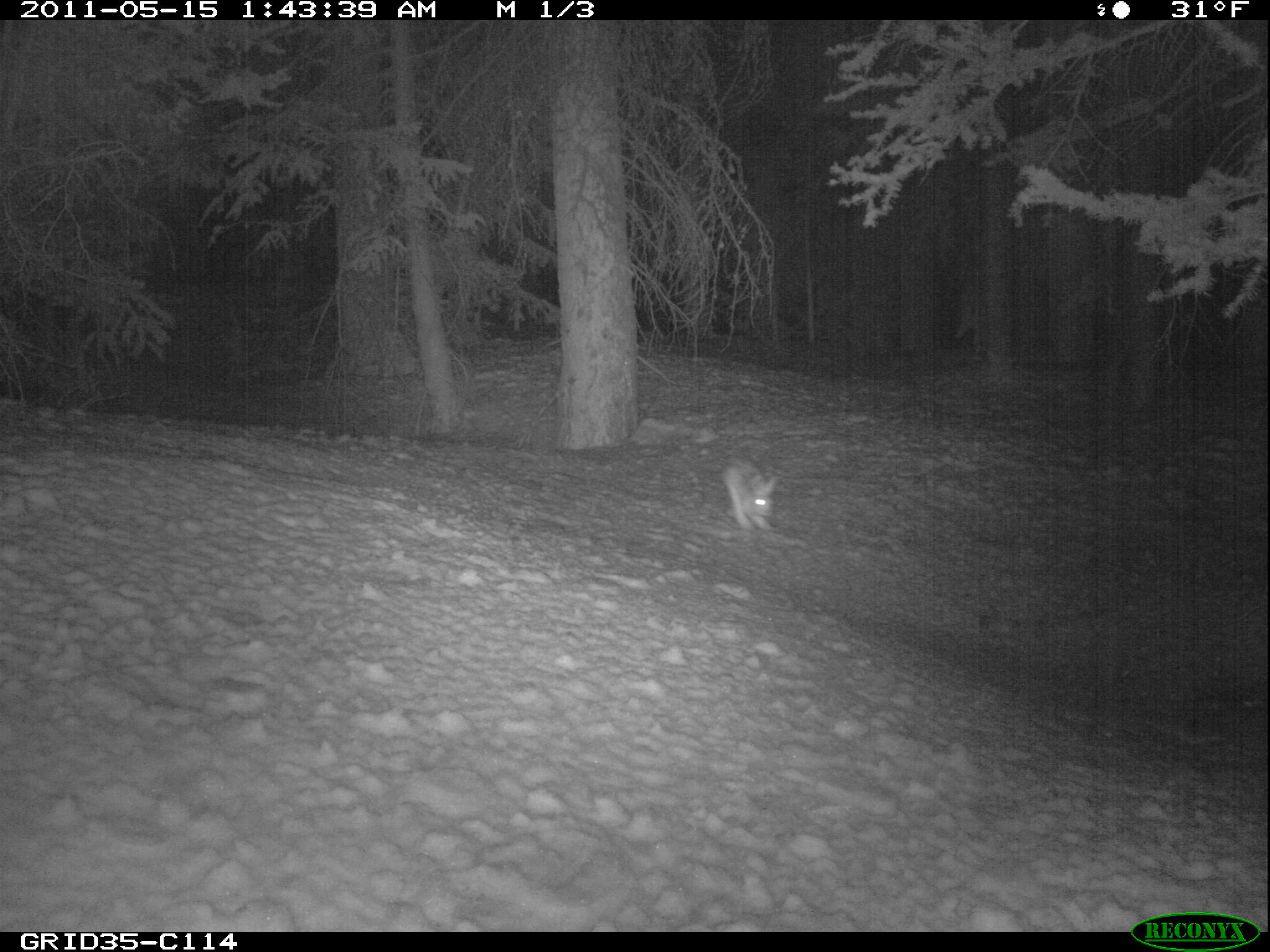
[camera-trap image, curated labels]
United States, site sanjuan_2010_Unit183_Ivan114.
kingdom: Animalia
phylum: Chordata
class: Mammalia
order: Lagomorpha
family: Leporidae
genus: Lepus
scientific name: Lepus americanus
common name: snowshoe hare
Lepus americanus (snowshoe hare).